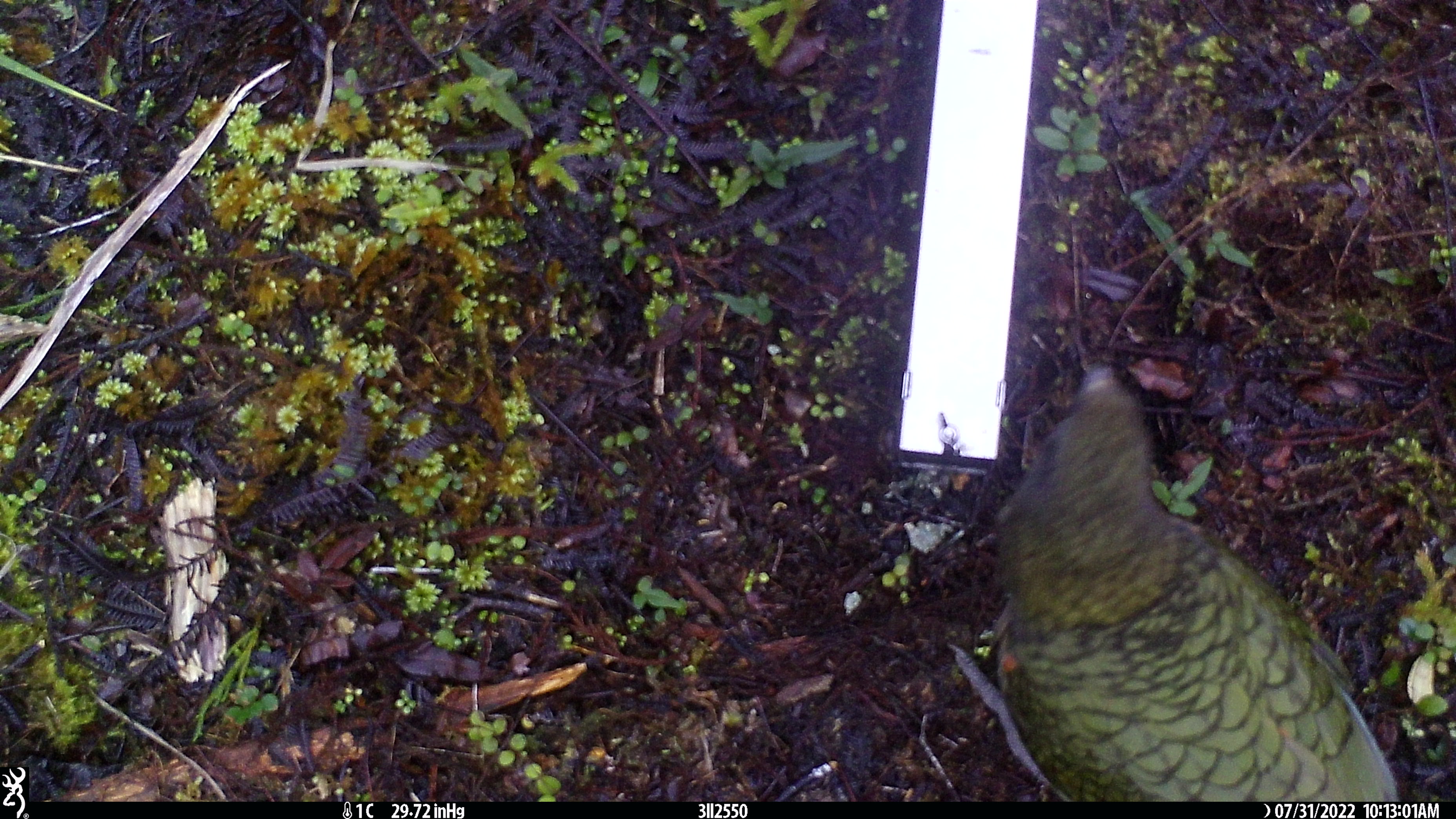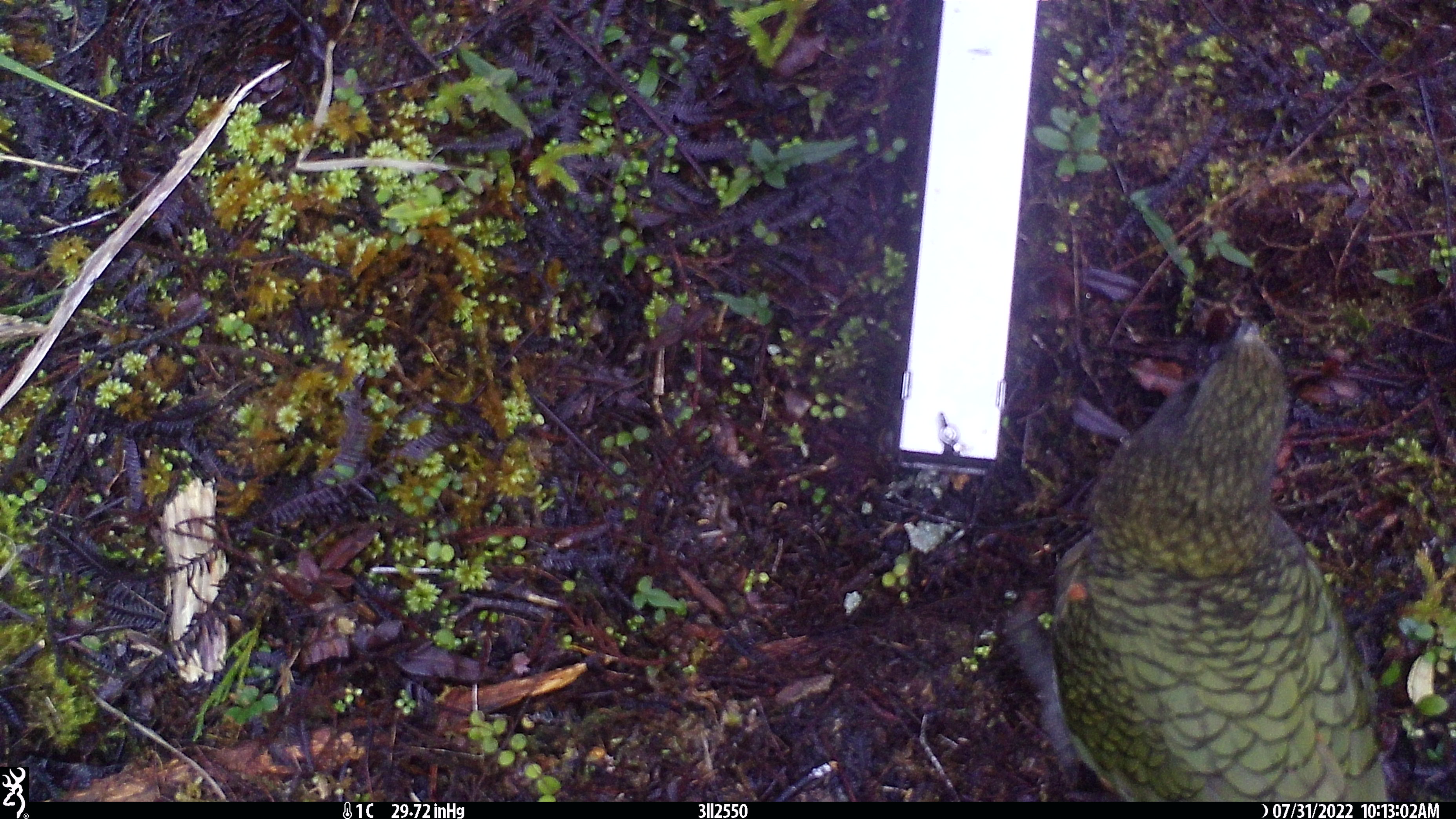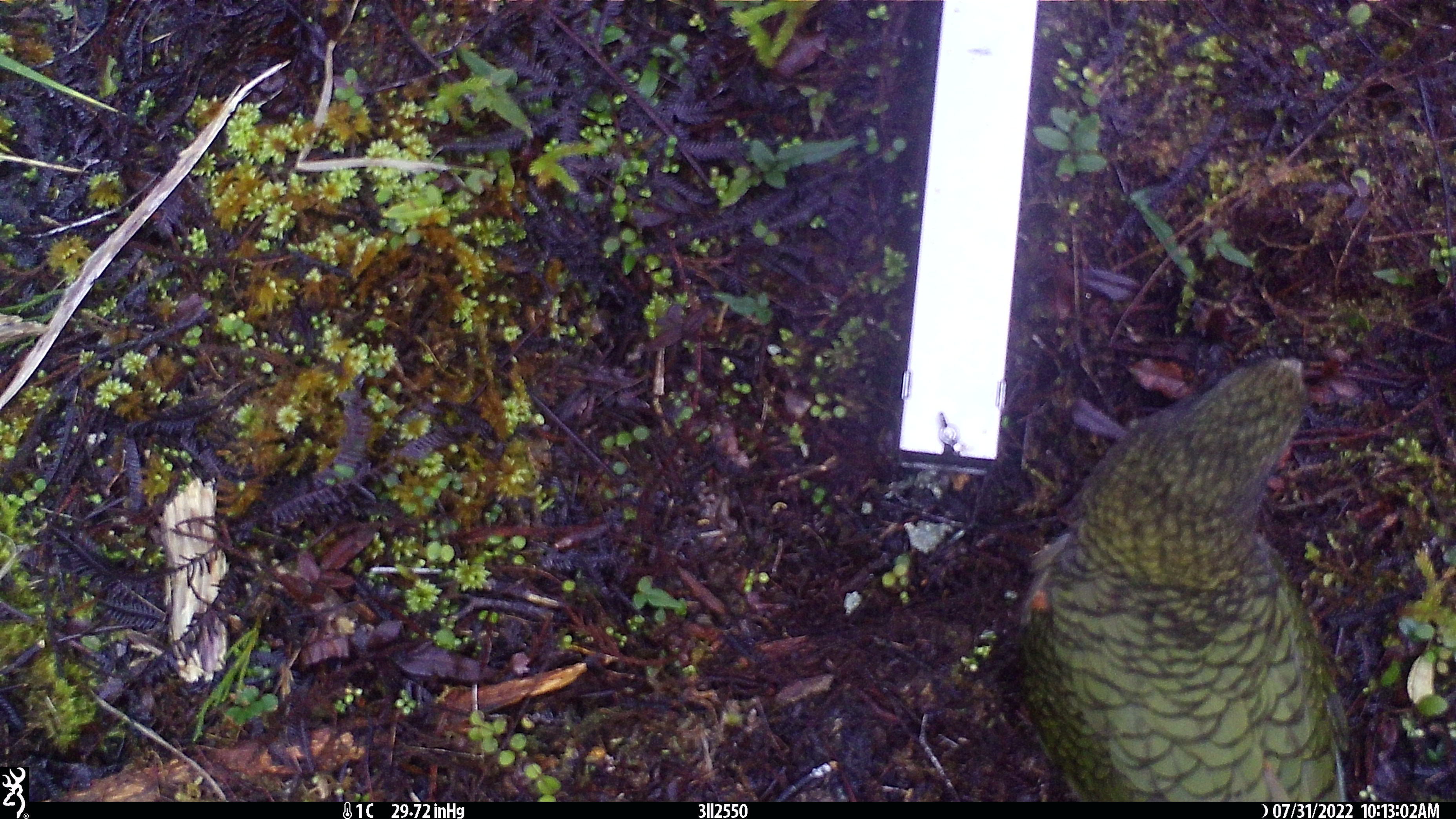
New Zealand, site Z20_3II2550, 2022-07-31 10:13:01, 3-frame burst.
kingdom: Animalia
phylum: Chordata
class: Aves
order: Psittaciformes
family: Strigopidae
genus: Nestor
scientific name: Nestor notabilis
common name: kea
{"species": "kea (Nestor notabilis)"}